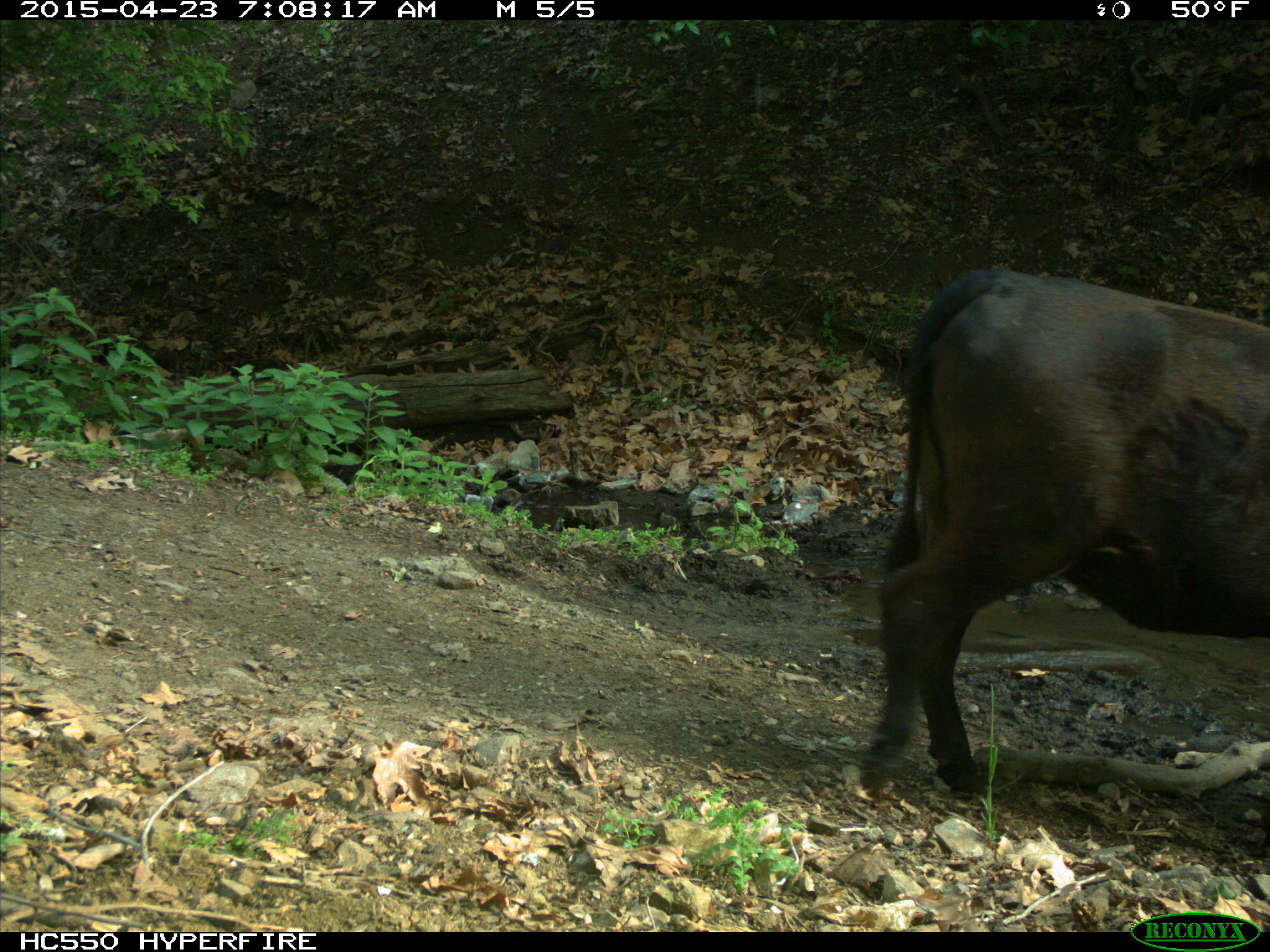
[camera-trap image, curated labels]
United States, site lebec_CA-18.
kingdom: Animalia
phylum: Chordata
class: Mammalia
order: Artiodactyla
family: Bovidae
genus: Bos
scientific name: Bos taurus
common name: domestic cow